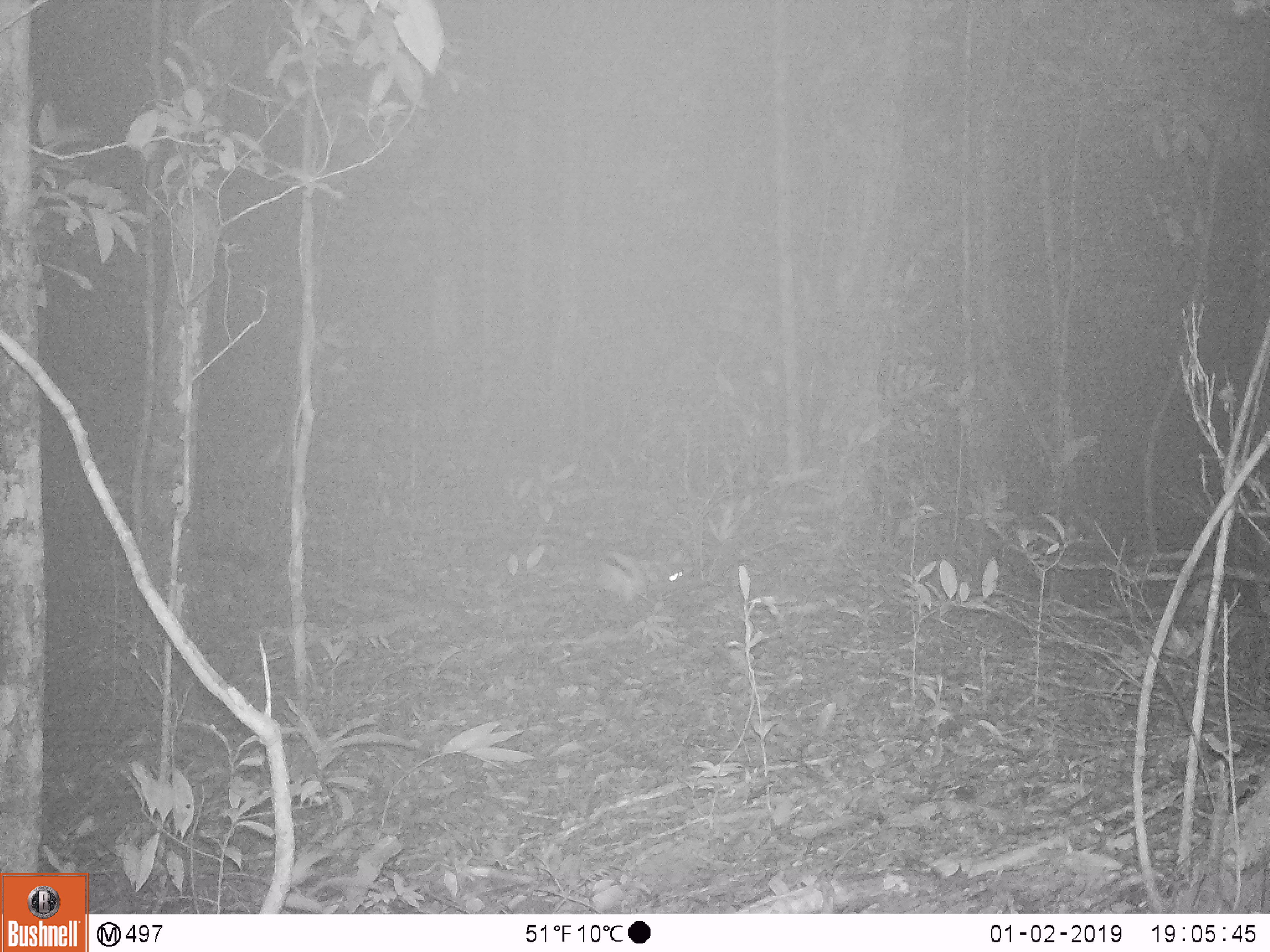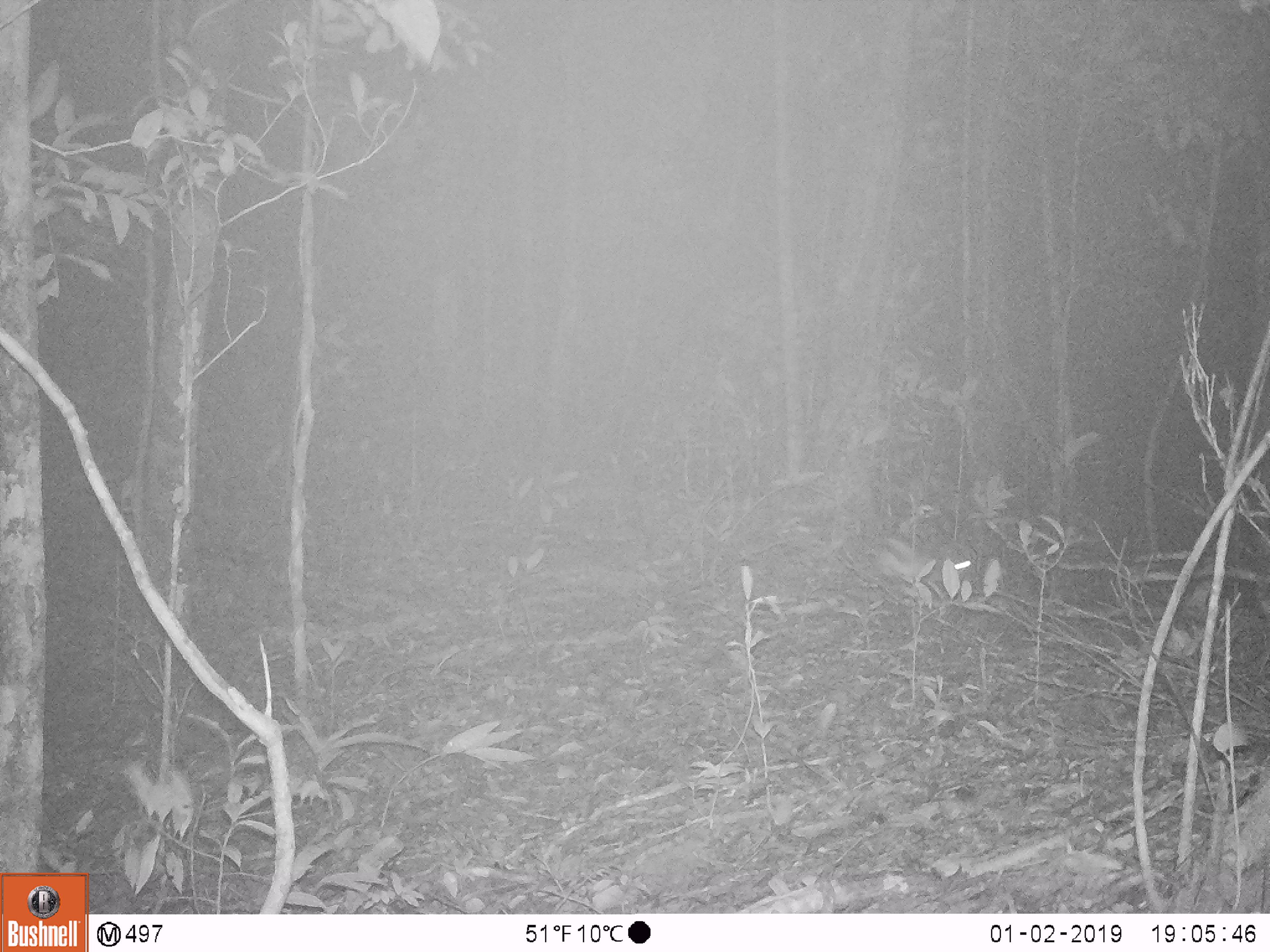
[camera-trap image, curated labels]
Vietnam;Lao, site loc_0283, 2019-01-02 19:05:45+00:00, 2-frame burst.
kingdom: Animalia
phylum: Chordata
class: Mammalia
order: Lagomorpha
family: Leporidae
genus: Nesolagus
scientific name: Nesolagus timminsi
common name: annamite striped rabbit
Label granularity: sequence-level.